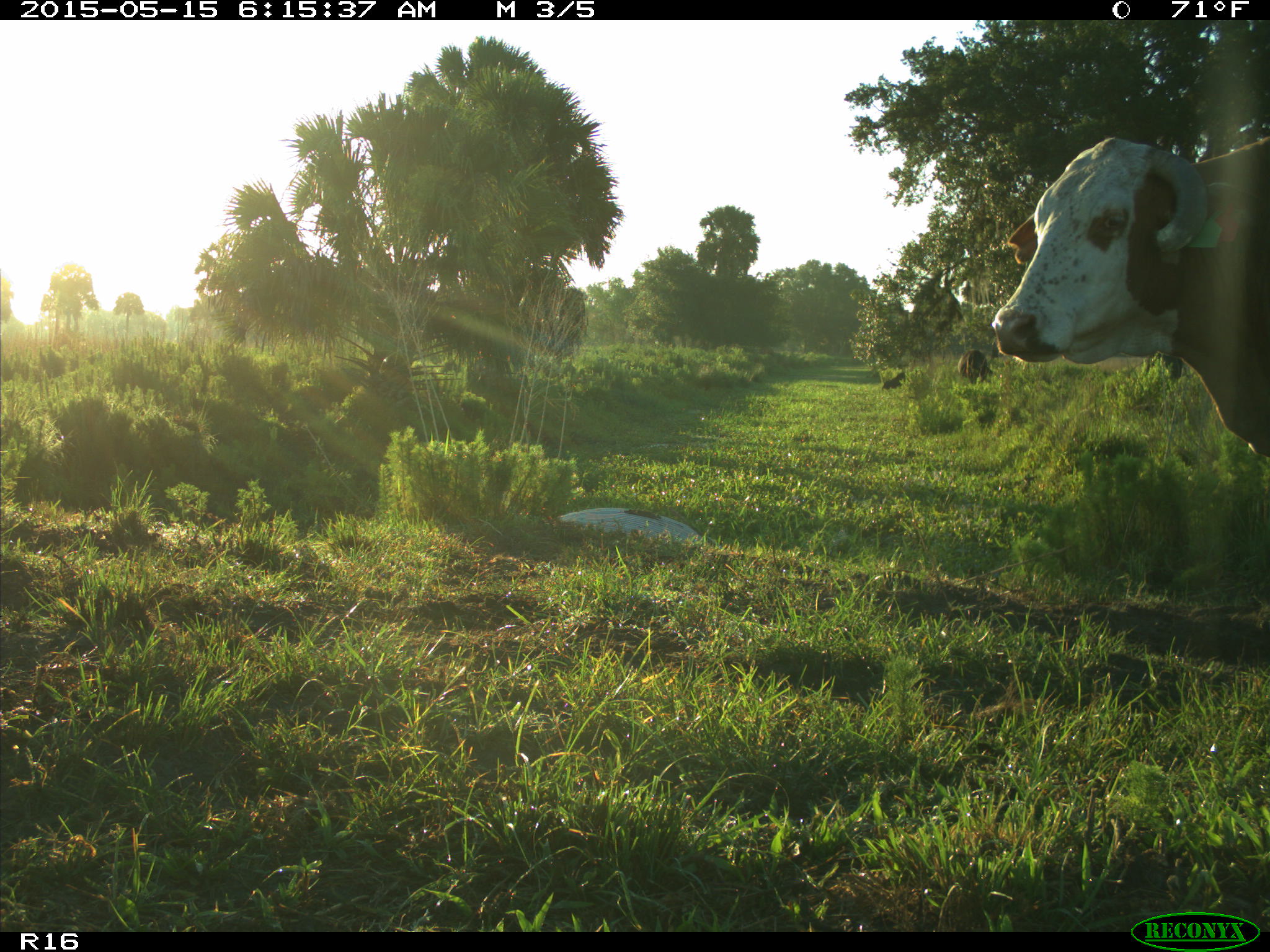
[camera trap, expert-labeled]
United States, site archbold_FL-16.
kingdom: Animalia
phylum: Chordata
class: Mammalia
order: Artiodactyla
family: Bovidae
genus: Bos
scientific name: Bos taurus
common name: domestic cow